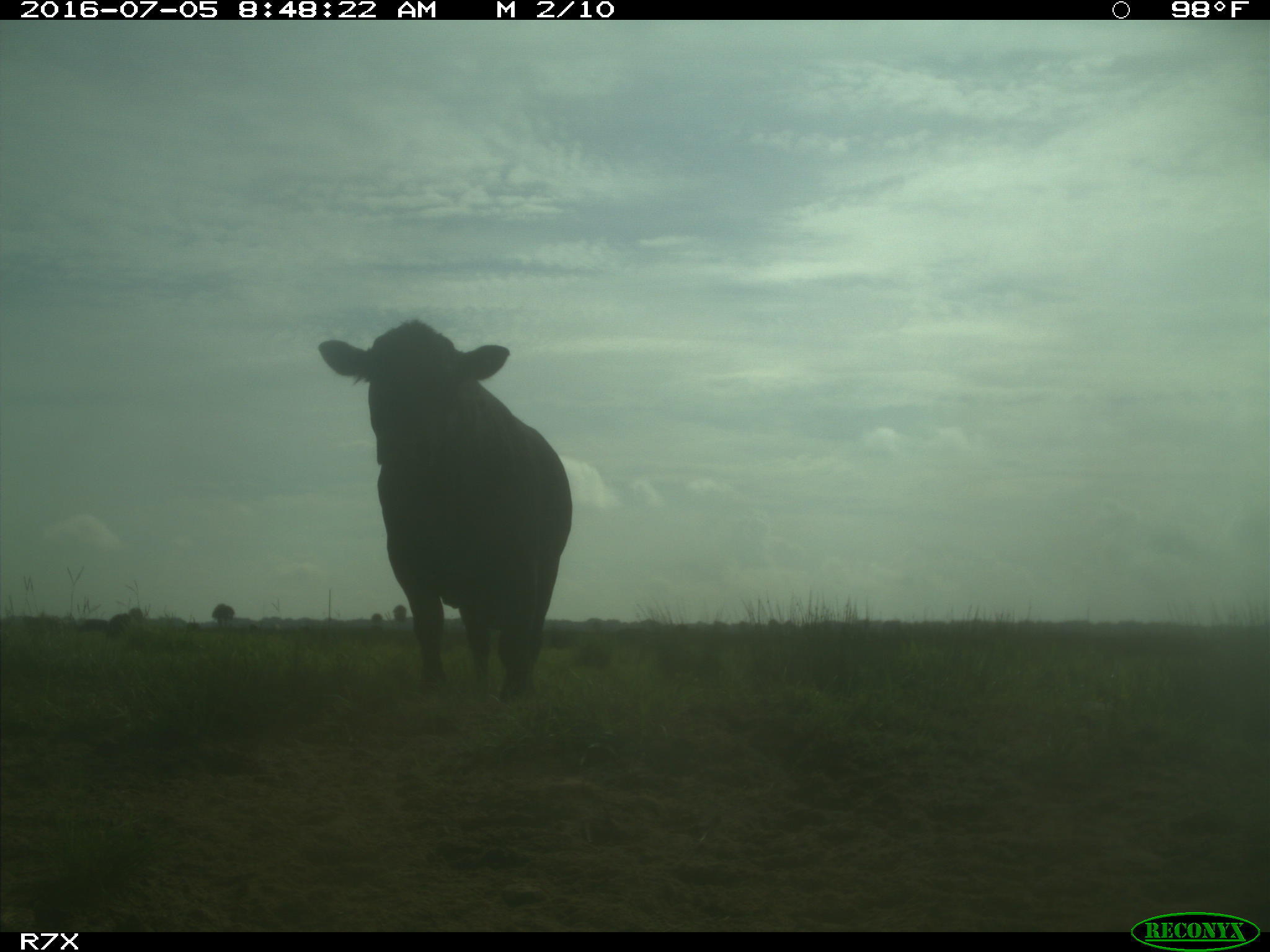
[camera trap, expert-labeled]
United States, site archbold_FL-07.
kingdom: Animalia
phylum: Chordata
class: Mammalia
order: Artiodactyla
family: Bovidae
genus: Bos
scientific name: Bos taurus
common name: domestic cow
Bos taurus (domestic cow).